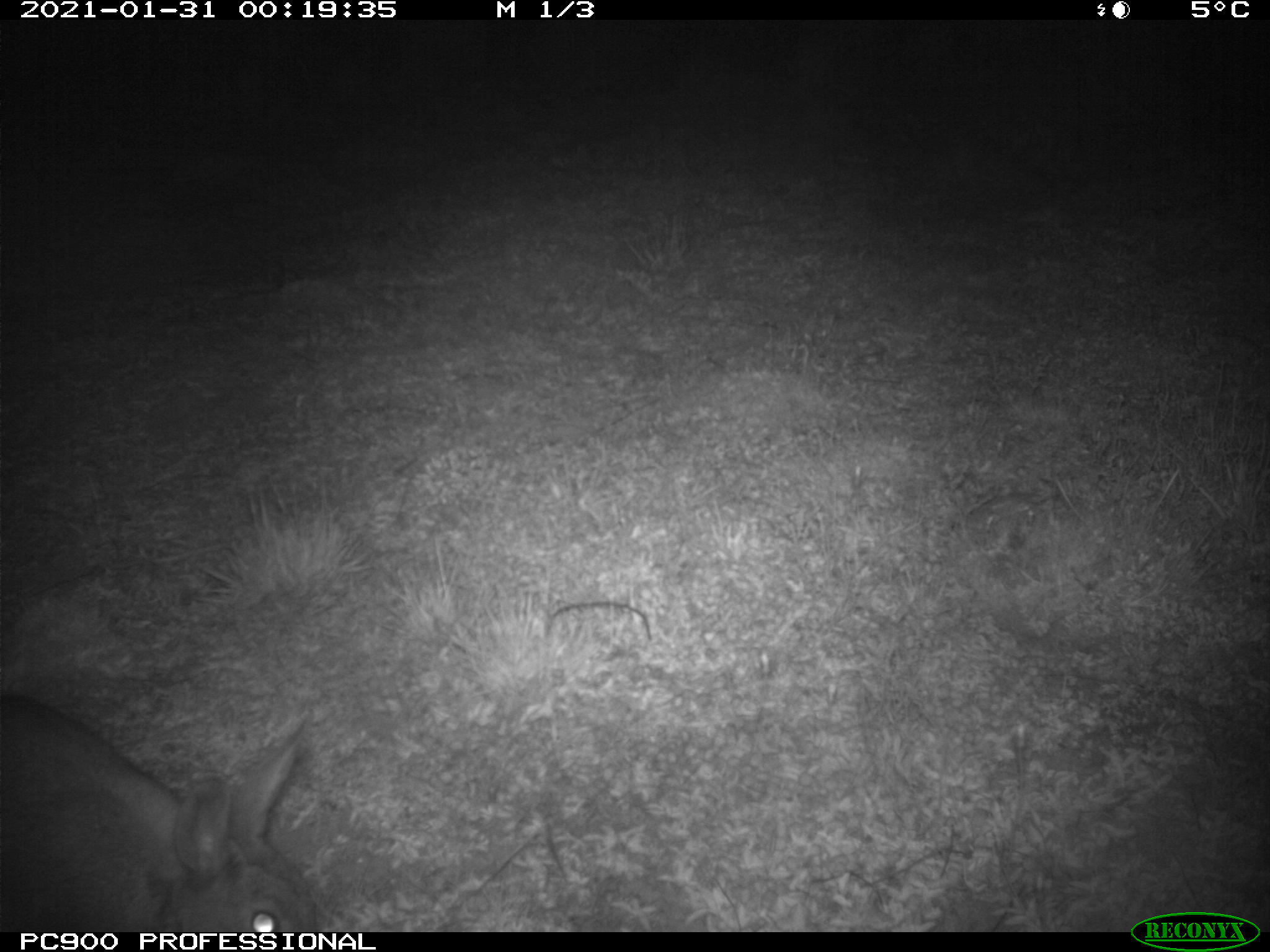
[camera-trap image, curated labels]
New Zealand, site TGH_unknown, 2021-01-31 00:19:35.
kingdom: Animalia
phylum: Chordata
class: Mammalia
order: Lagomorpha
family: Leporidae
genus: Oryctolagus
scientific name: Oryctolagus cuniculus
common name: european rabbit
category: rabbit